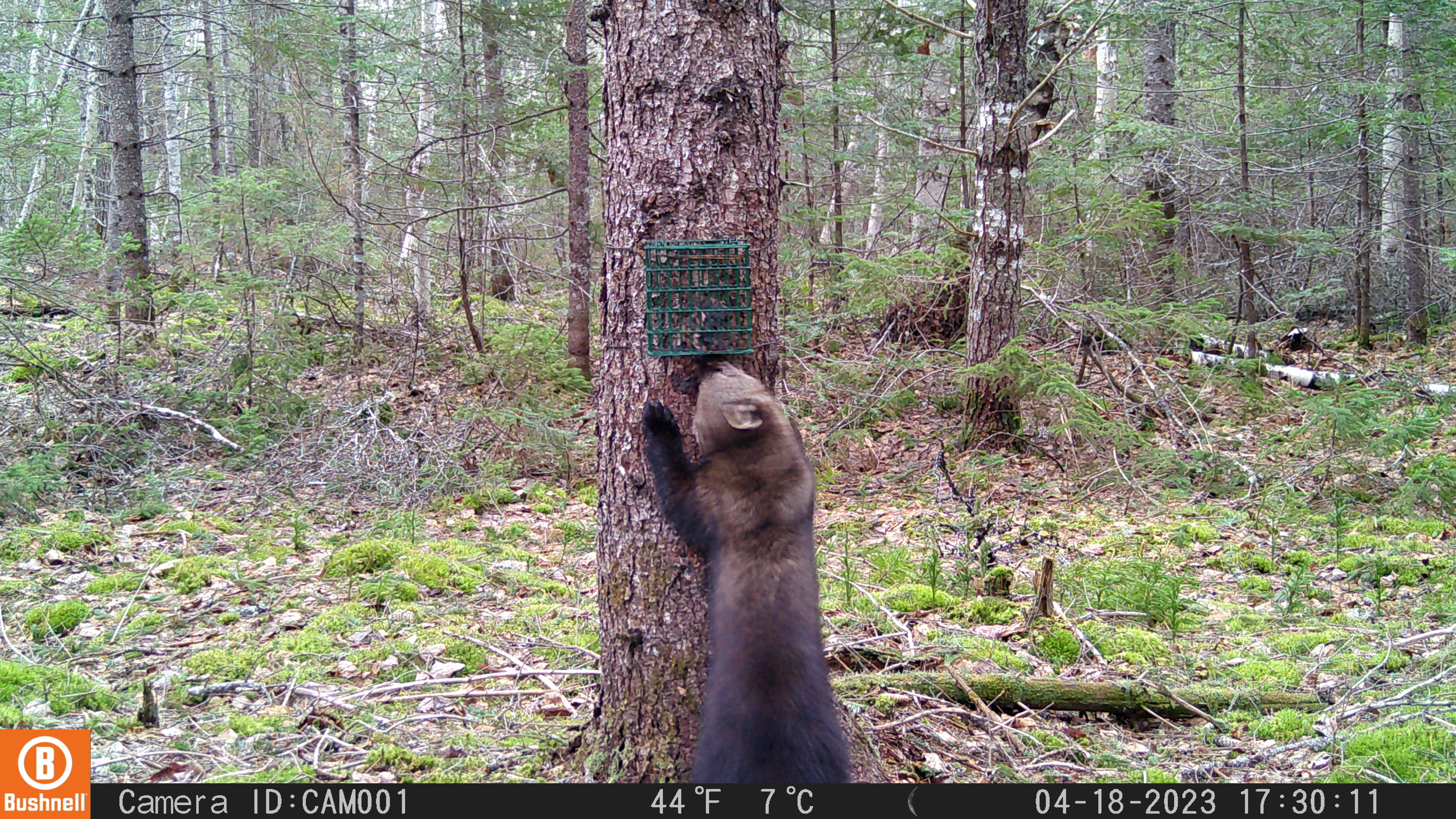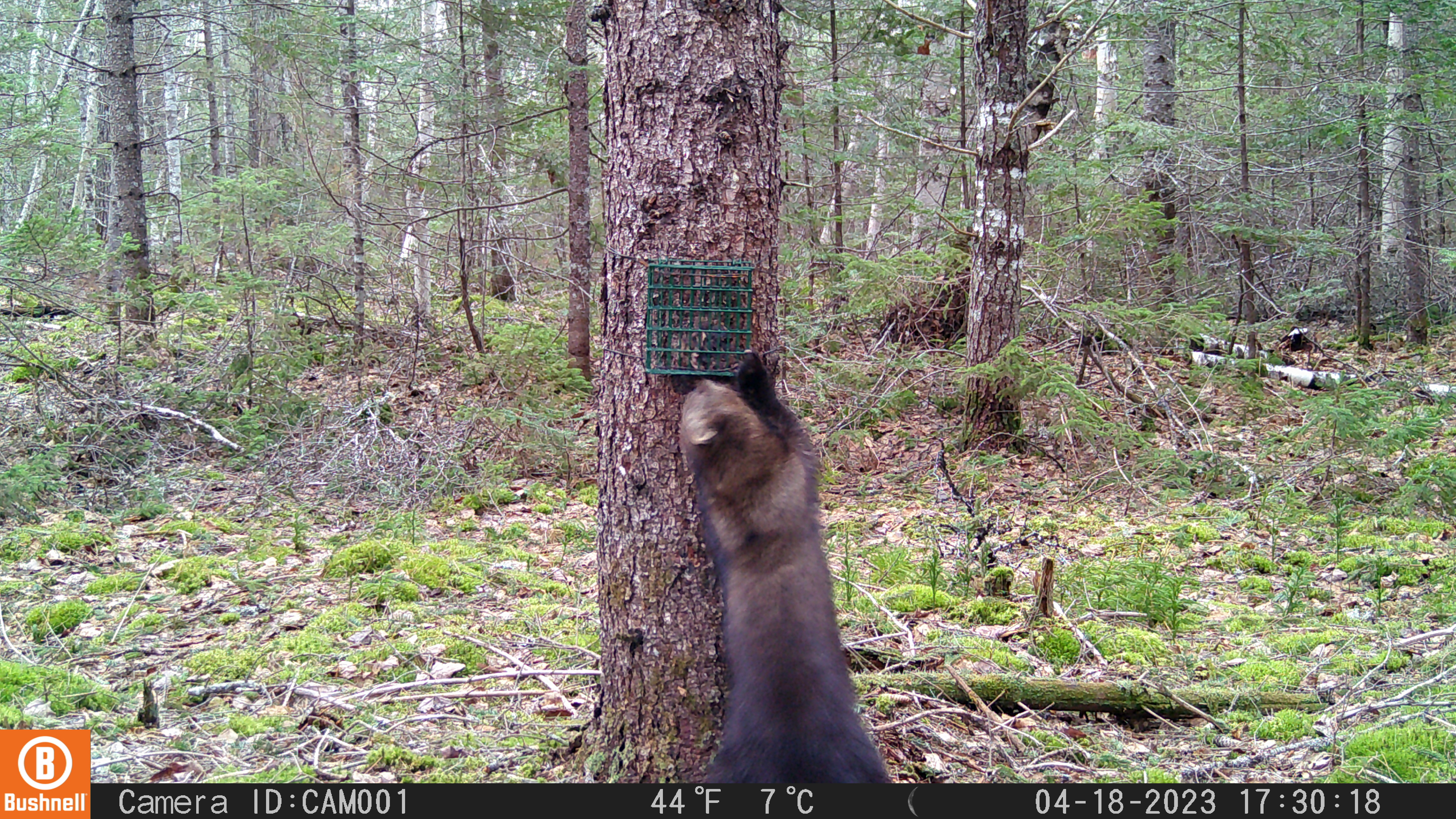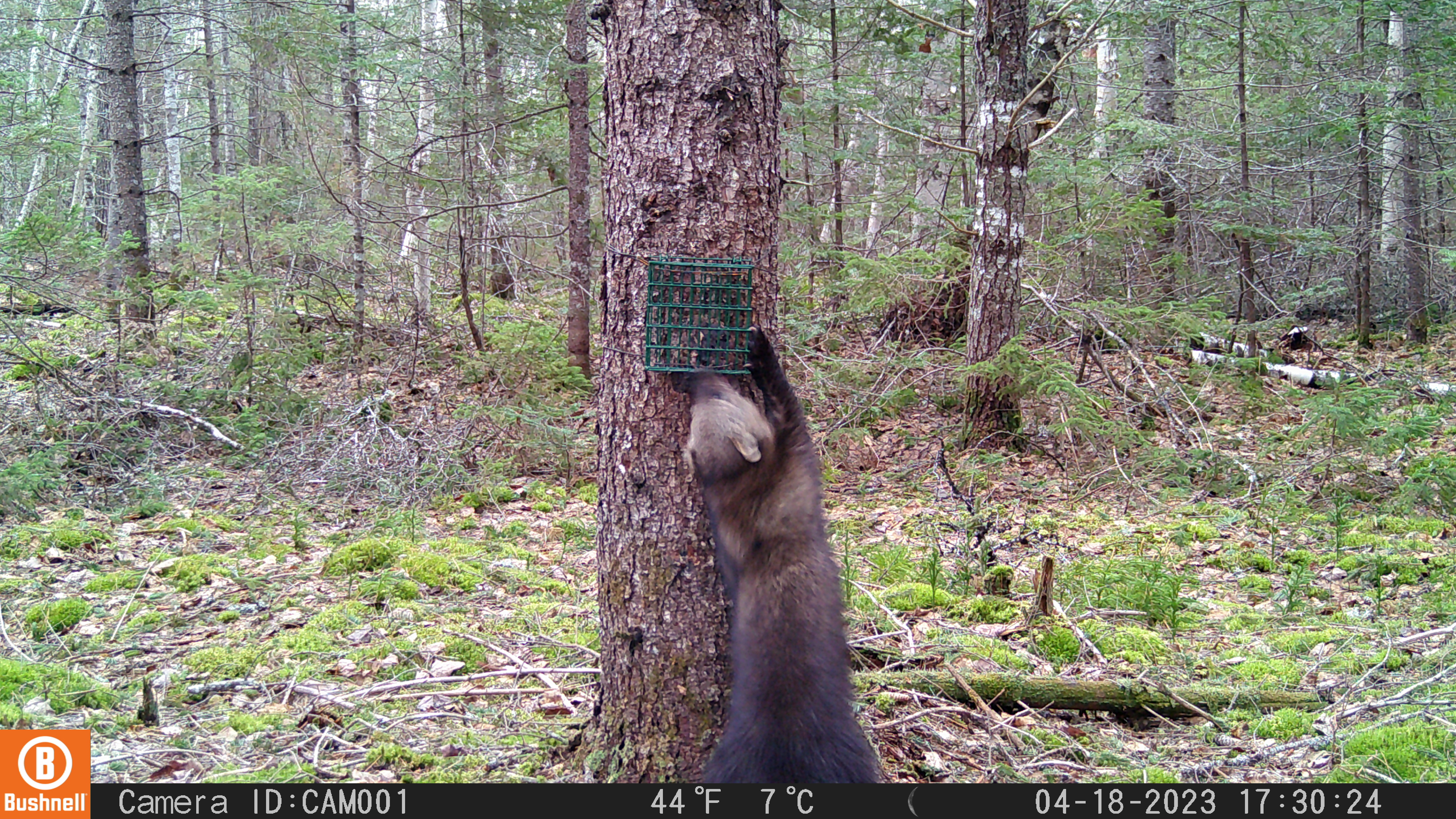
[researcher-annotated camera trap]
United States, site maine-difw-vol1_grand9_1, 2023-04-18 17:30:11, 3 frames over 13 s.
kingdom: Animalia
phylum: Chordata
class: Mammalia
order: Carnivora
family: Mustelidae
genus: Pekania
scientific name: Pekania pennanti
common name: fisher